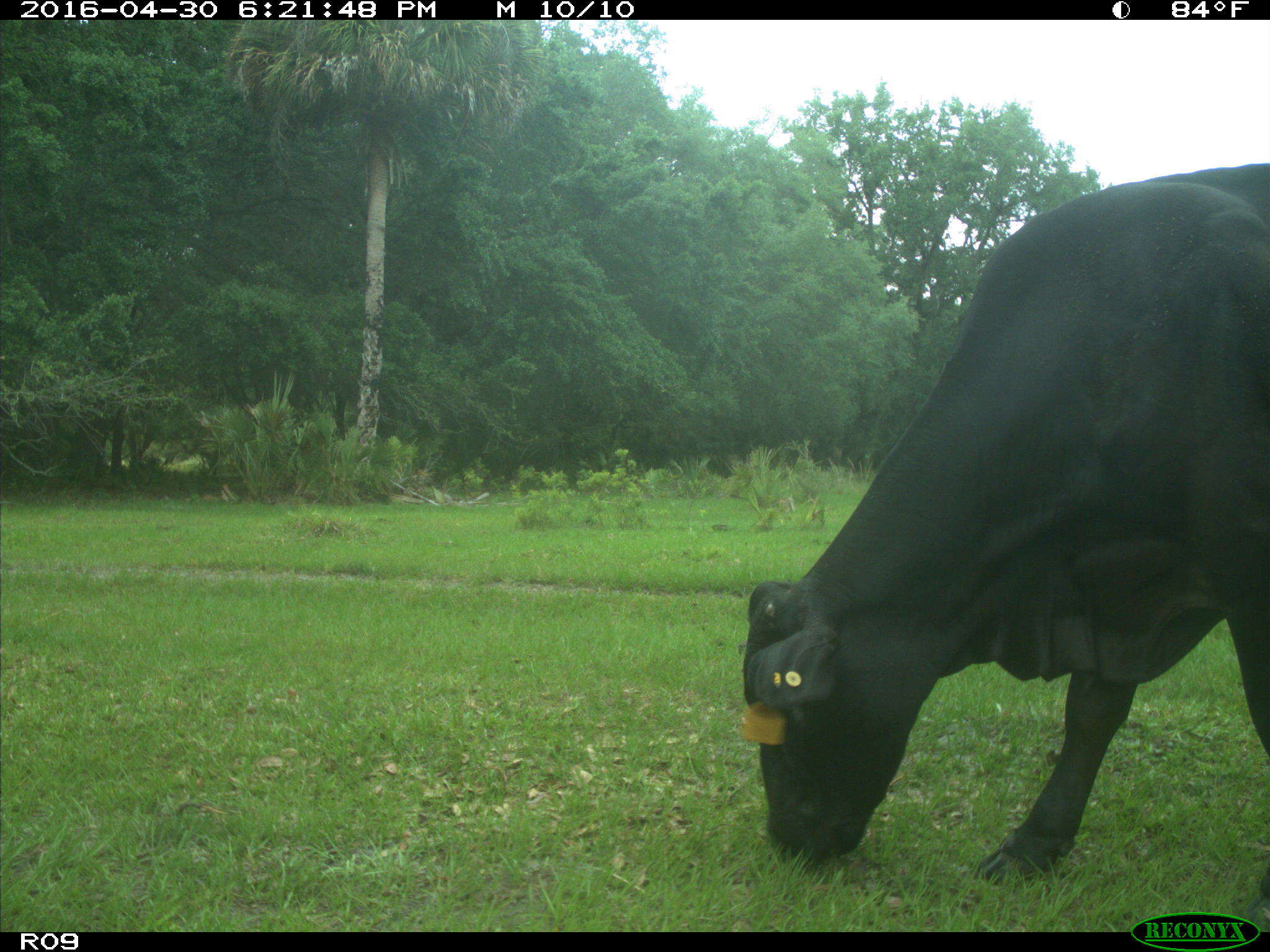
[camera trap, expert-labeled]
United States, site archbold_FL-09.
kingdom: Animalia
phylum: Chordata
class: Mammalia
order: Artiodactyla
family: Bovidae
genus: Bos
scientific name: Bos taurus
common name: domestic cow